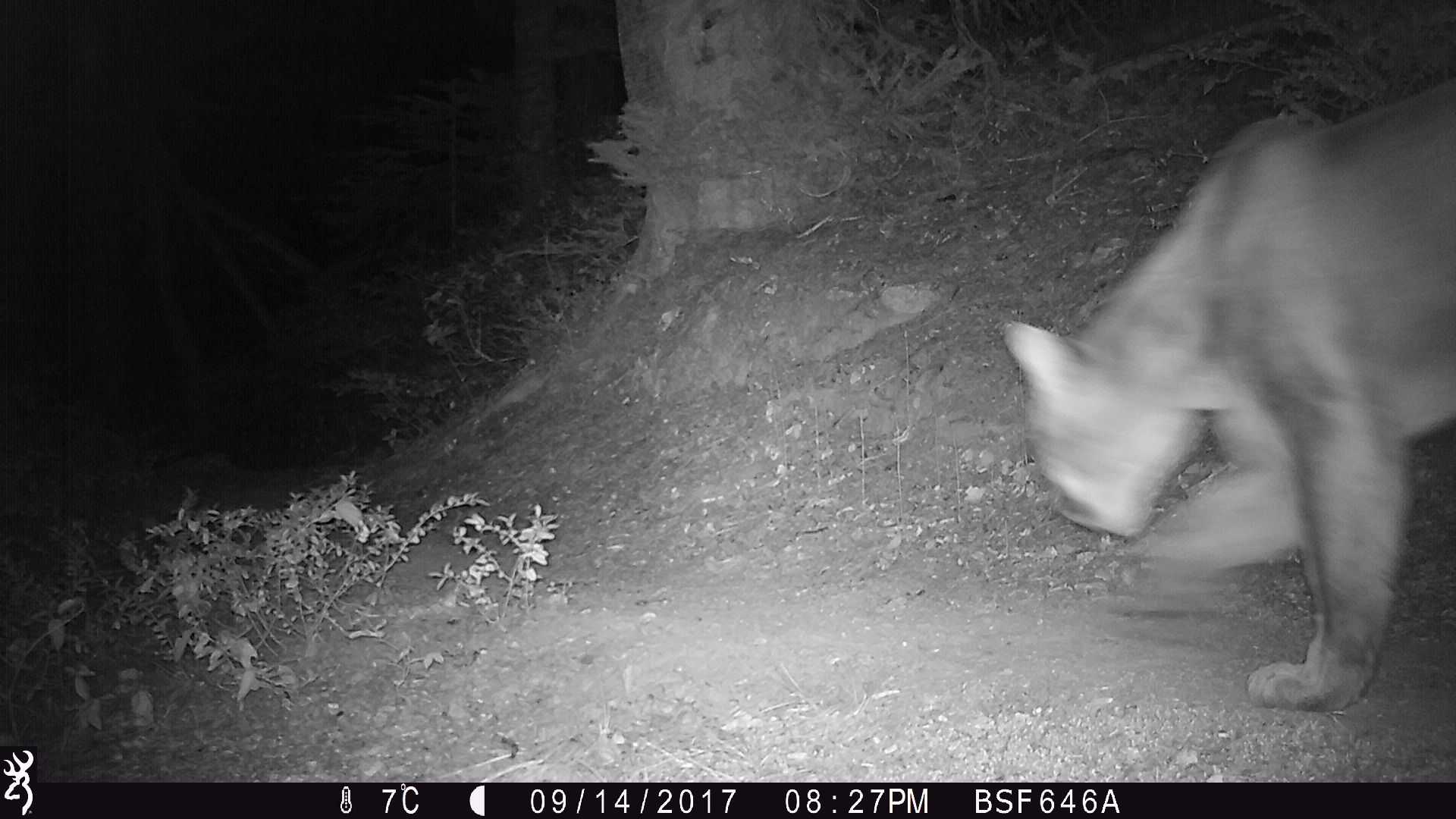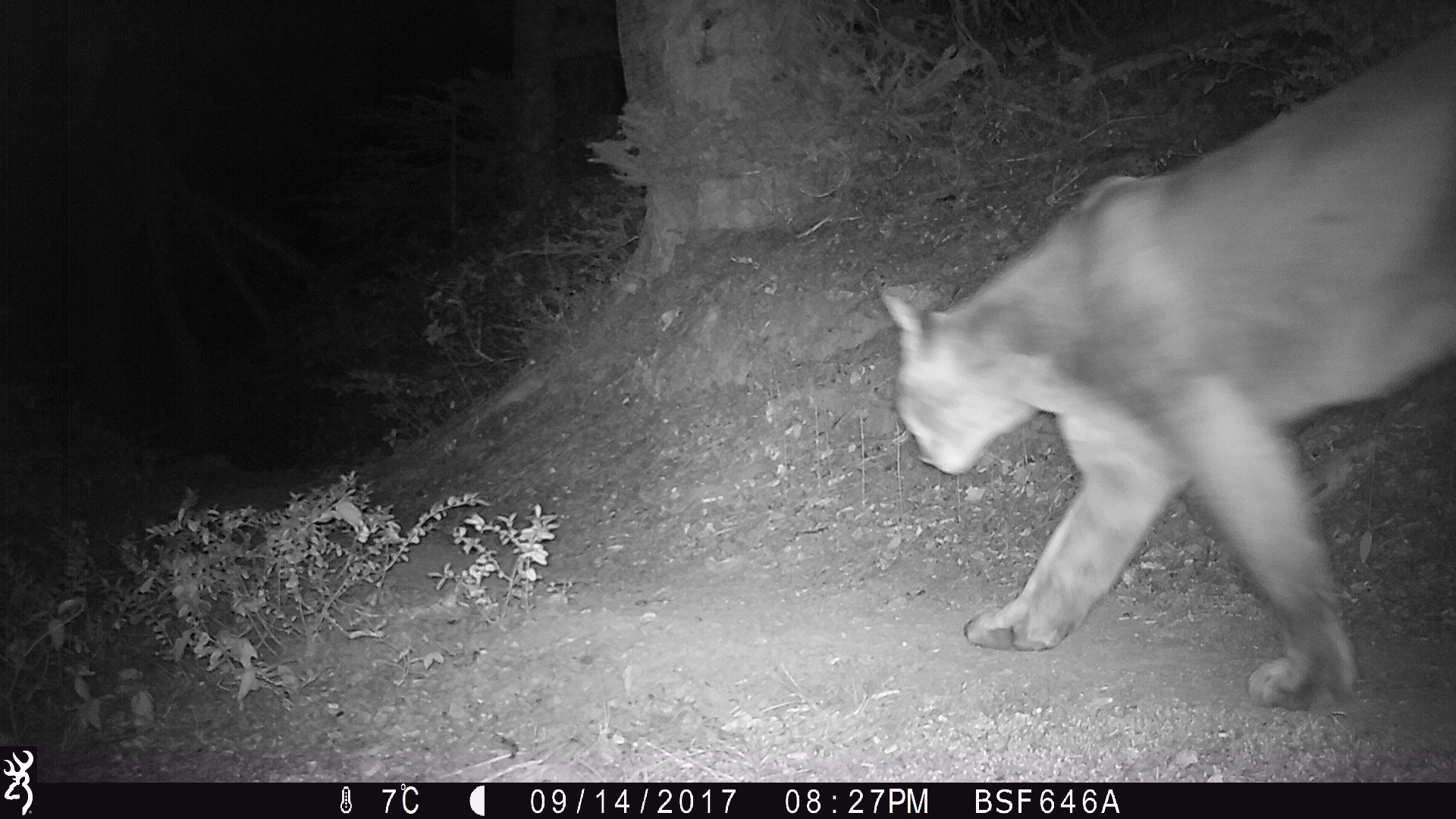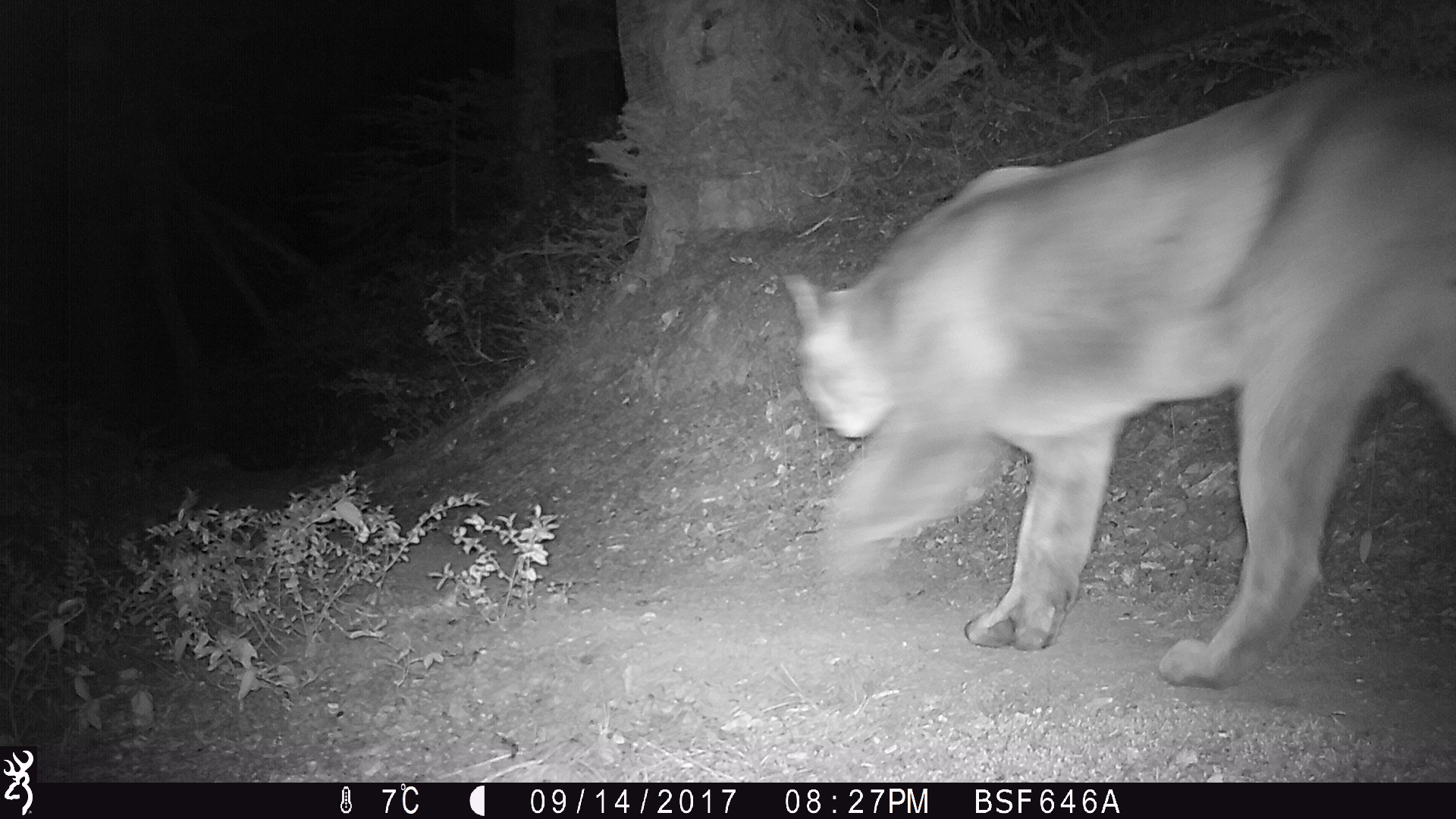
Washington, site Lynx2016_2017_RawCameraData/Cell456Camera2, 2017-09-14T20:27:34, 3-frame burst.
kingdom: Animalia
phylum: Chordata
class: Mammalia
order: Carnivora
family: Felidae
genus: Puma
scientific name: Puma concolor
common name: mountain lion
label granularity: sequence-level